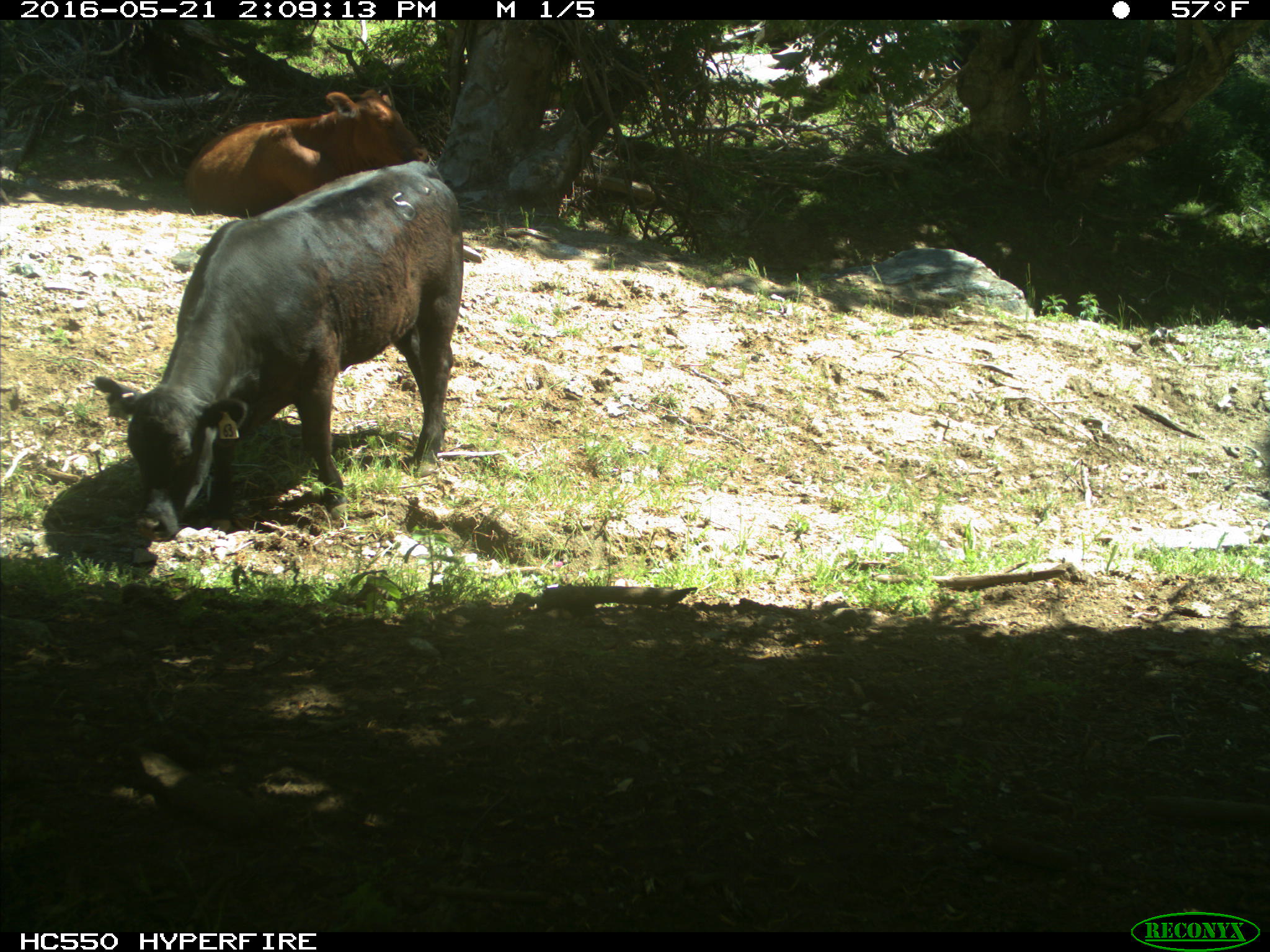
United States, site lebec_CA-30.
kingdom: Animalia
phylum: Chordata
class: Mammalia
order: Artiodactyla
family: Bovidae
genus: Bos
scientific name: Bos taurus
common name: domestic cow